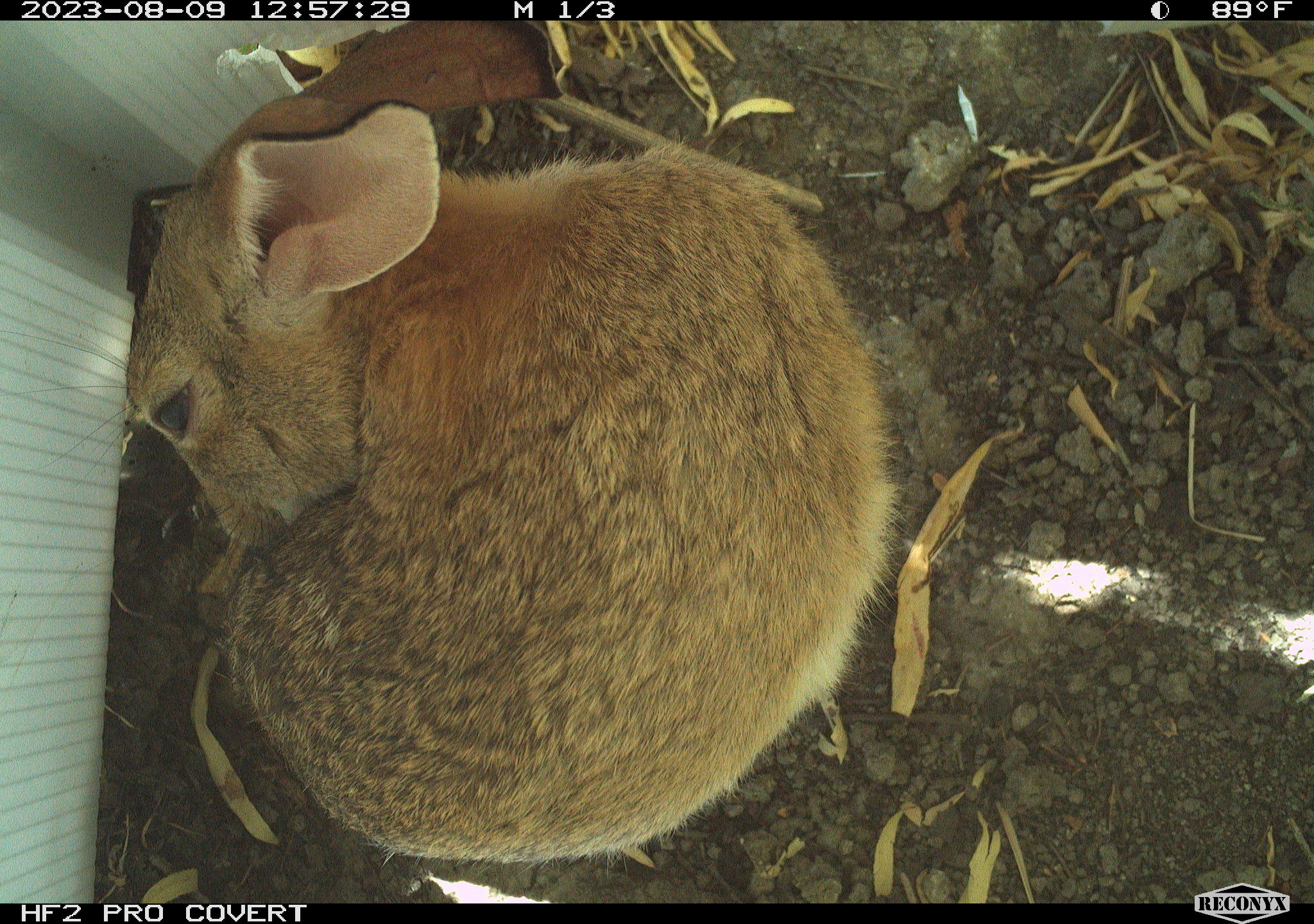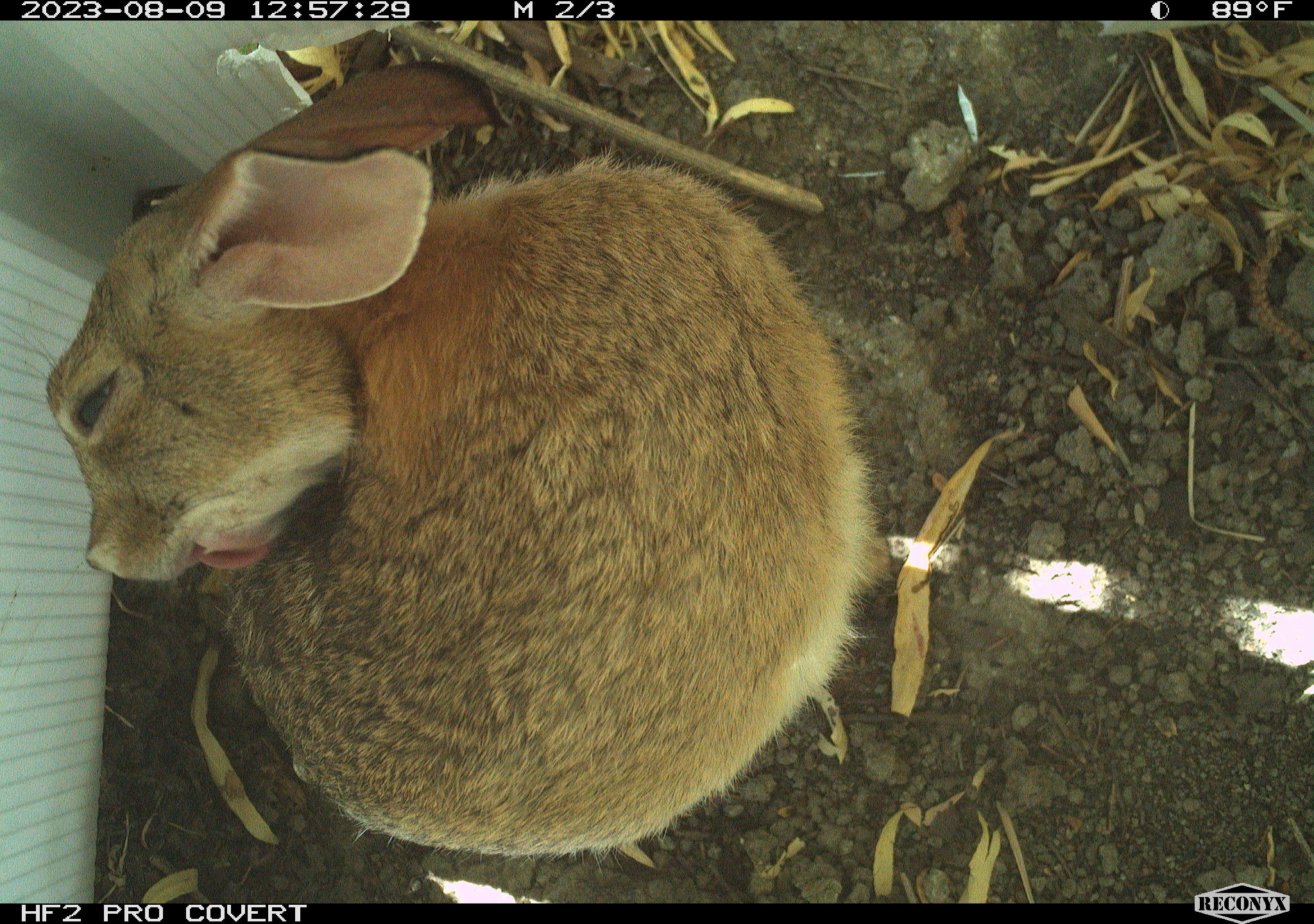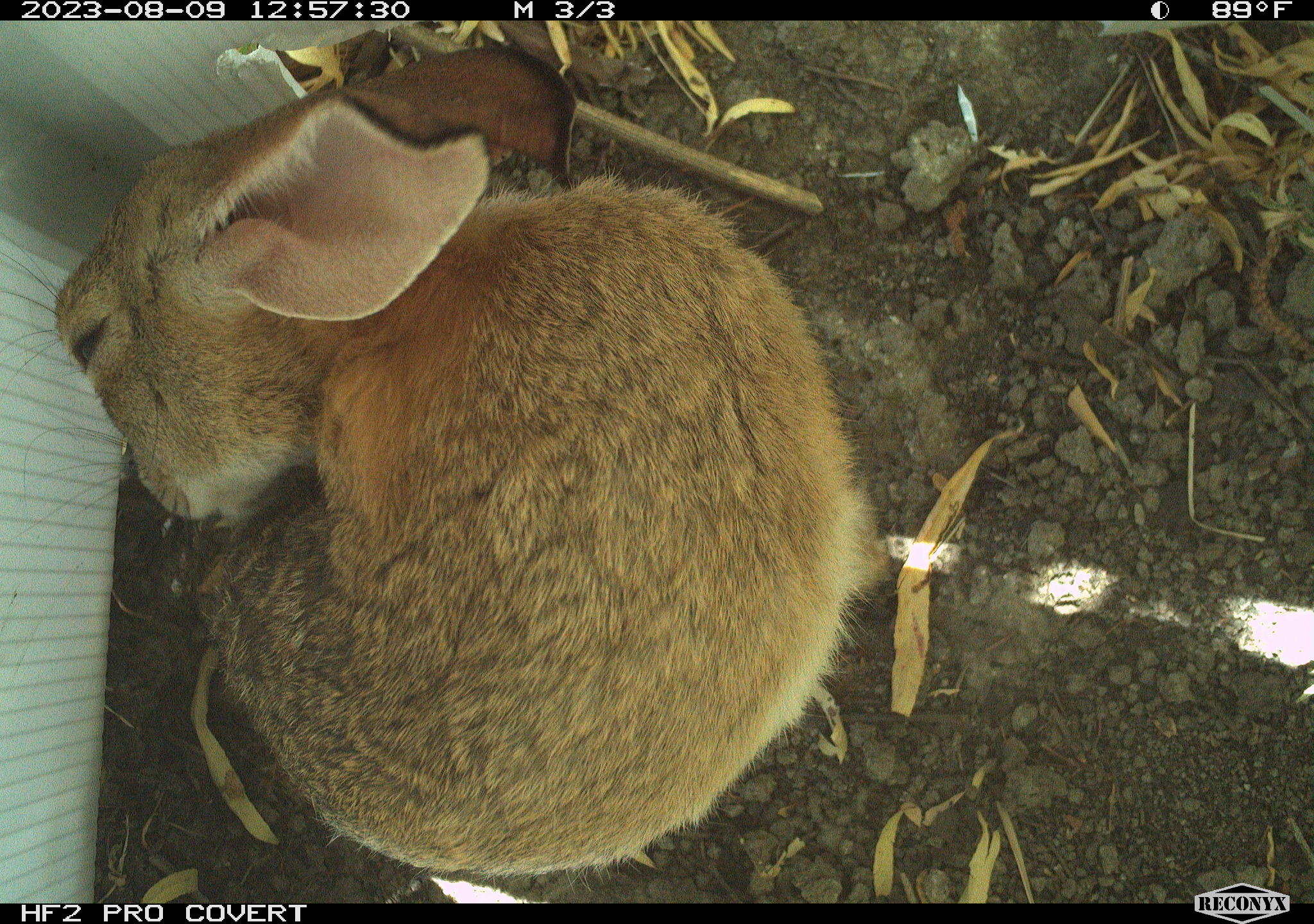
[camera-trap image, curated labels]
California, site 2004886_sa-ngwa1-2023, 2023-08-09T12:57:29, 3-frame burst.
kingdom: Animalia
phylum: Chordata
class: Mammalia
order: Lagomorpha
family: Leporidae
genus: Sylvilagus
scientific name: Sylvilagus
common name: cottontail rabbits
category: sylvilagus species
Sylvilagus species (cottontail rabbits) (Sylvilagus).